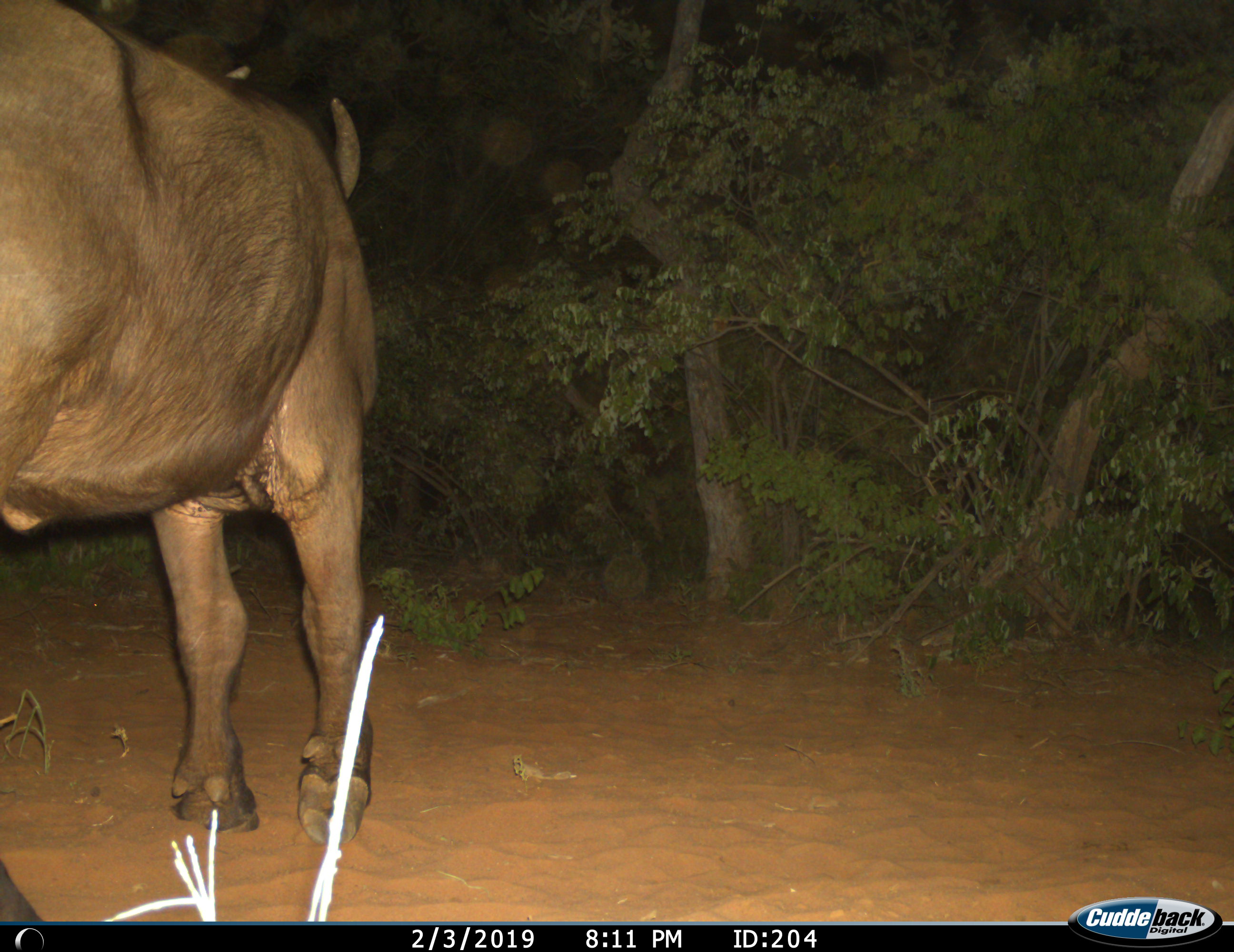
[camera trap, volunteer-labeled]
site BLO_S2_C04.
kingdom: Animalia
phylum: Chordata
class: Mammalia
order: Artiodactyla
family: Bovidae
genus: Syncerus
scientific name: Syncerus caffer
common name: african buffalo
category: buffalo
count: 1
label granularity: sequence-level